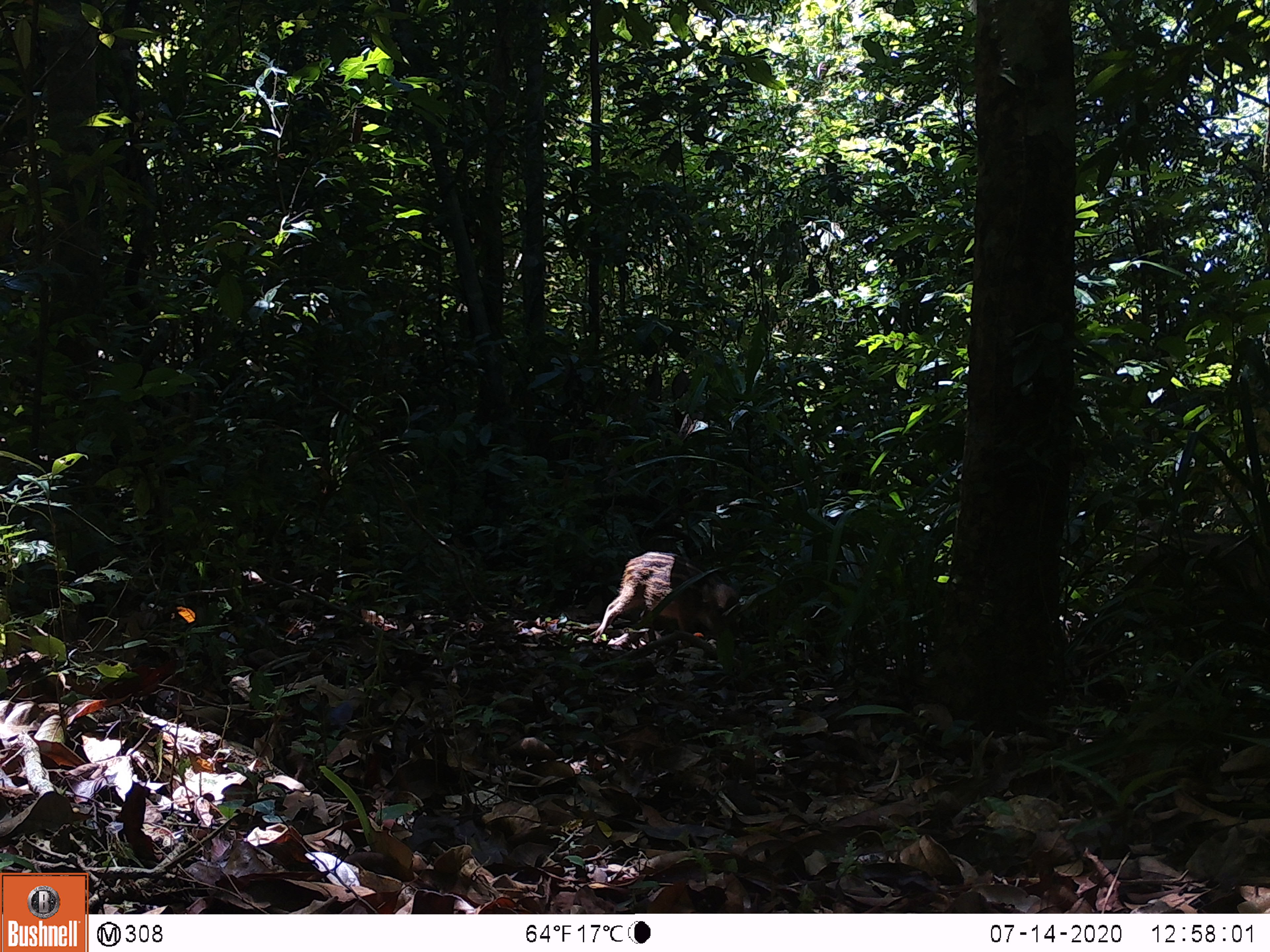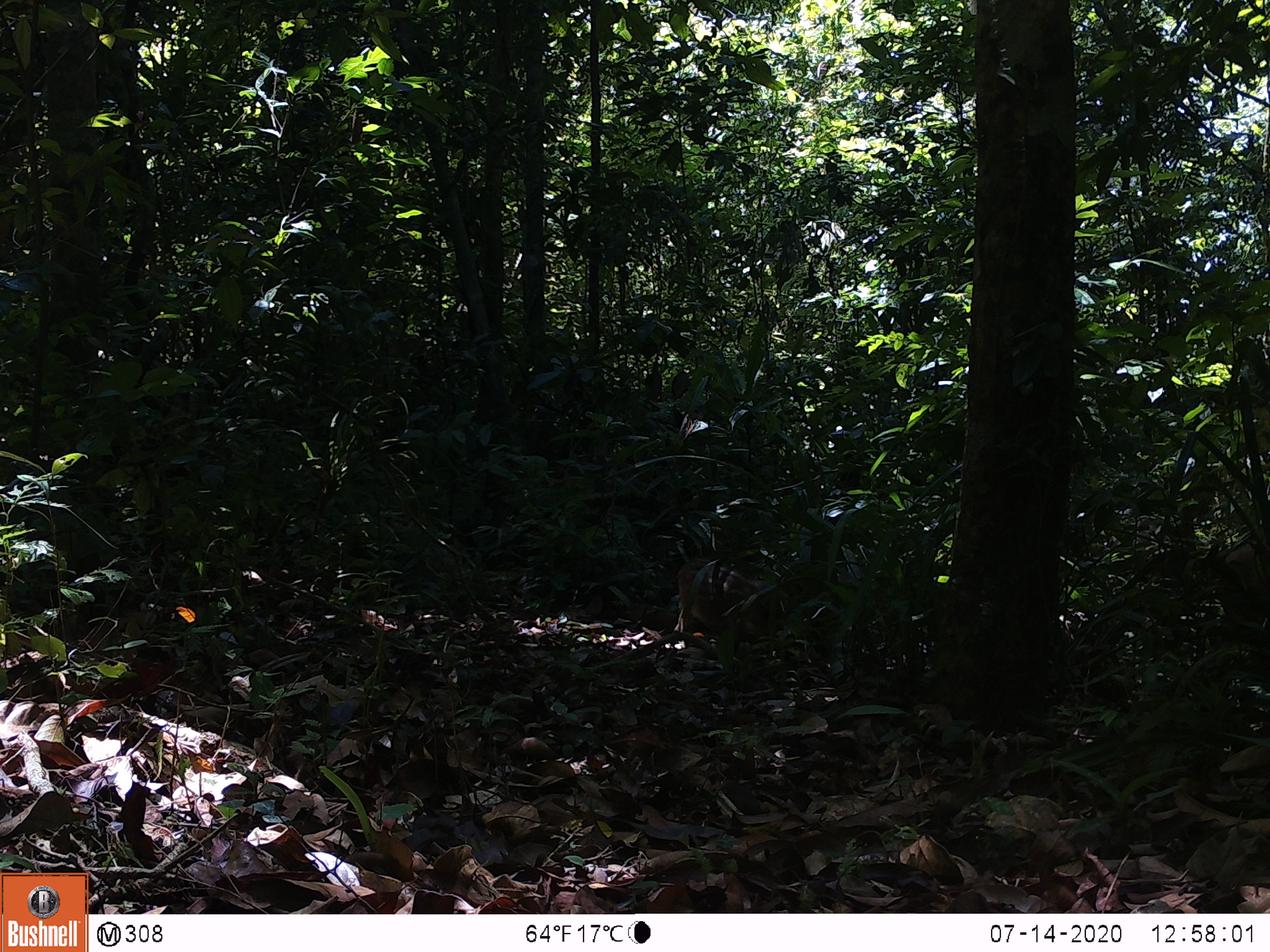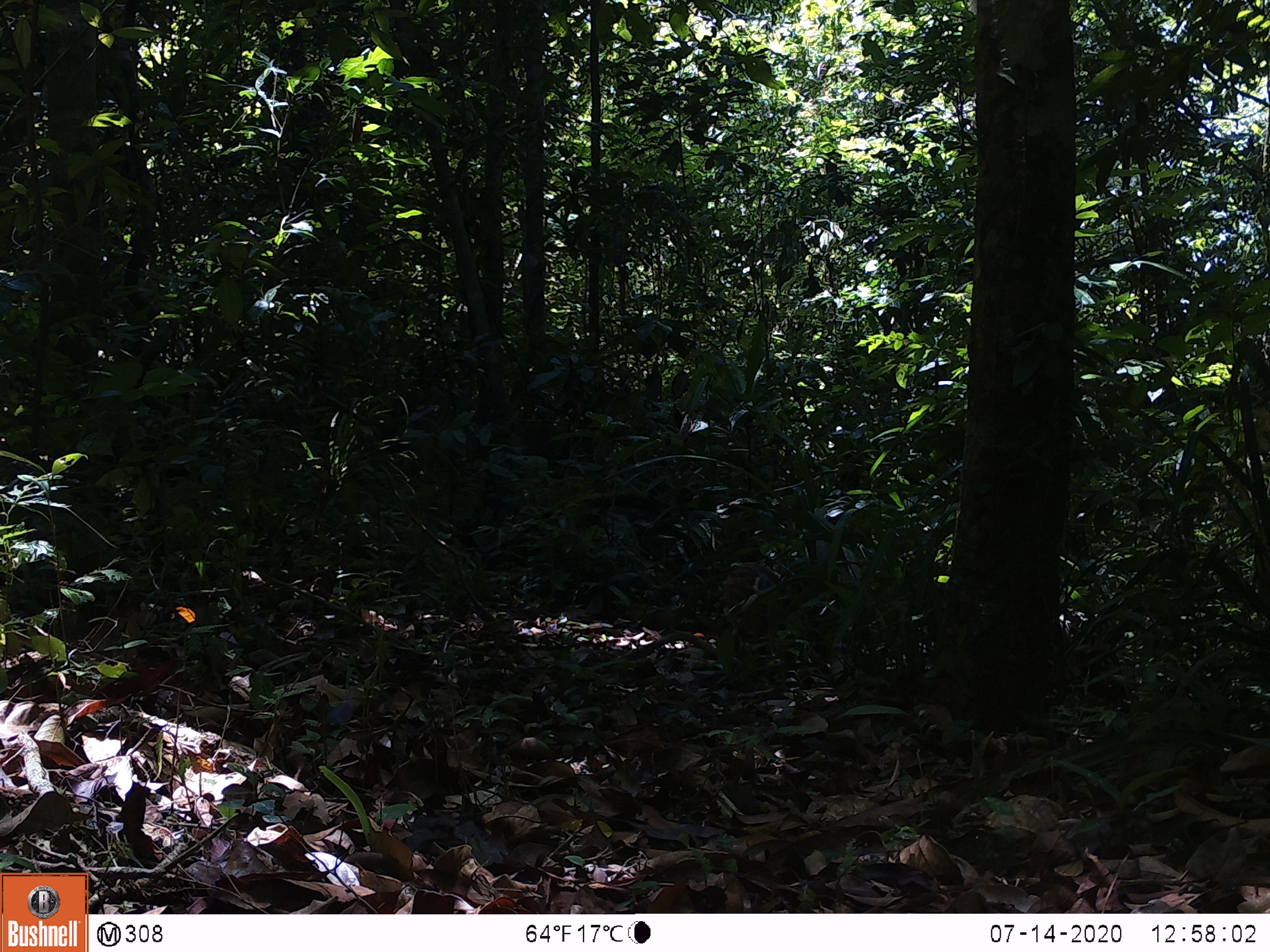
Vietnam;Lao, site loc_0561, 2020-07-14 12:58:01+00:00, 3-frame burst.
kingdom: Animalia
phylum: Chordata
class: Mammalia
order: Artiodactyla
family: Suidae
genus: Sus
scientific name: Sus scrofa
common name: eurasian wild pig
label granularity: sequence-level